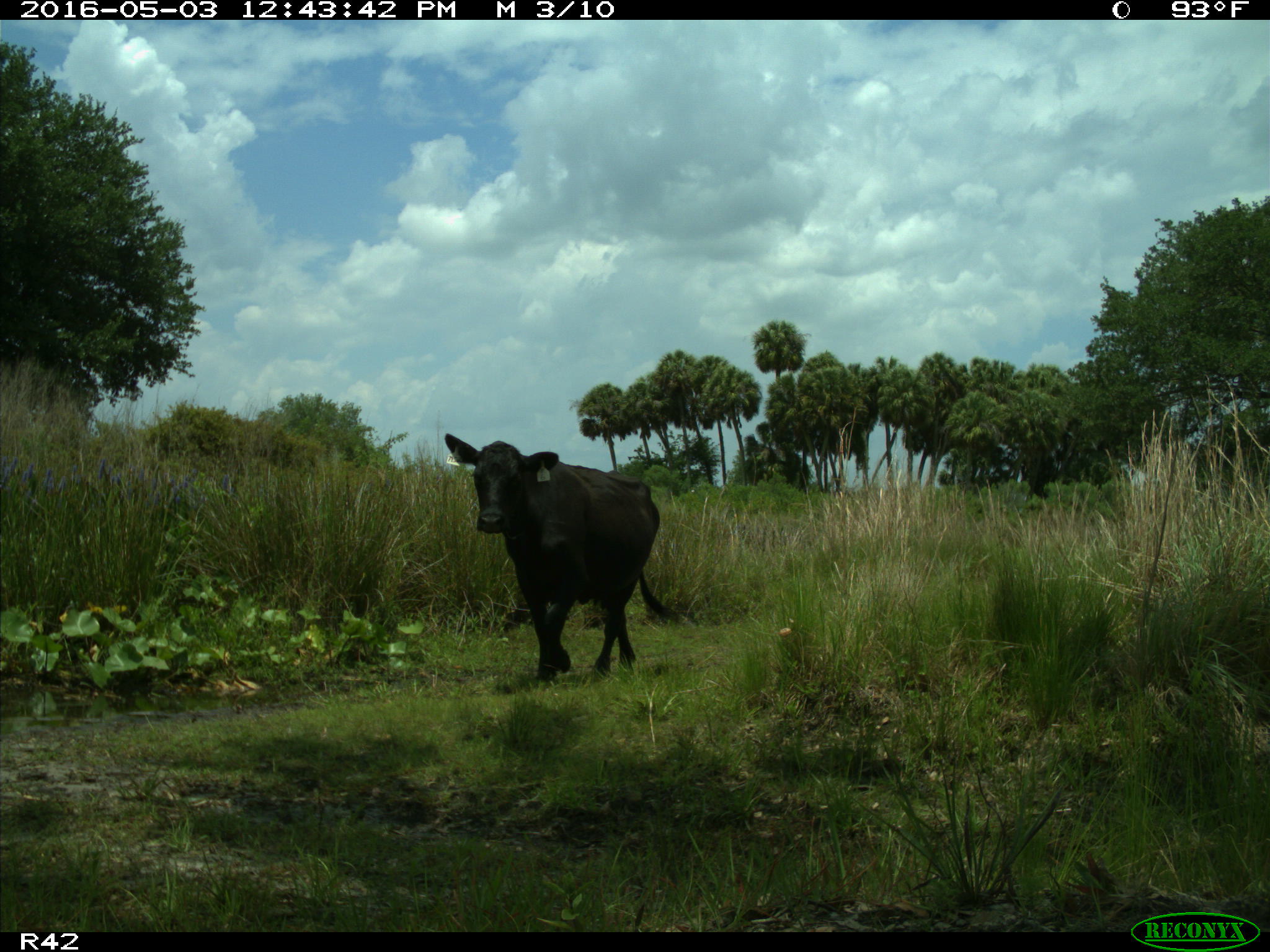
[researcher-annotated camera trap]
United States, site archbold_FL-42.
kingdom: Animalia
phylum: Chordata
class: Mammalia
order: Artiodactyla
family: Bovidae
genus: Bos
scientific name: Bos taurus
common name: domestic cow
Bos taurus (domestic cow).